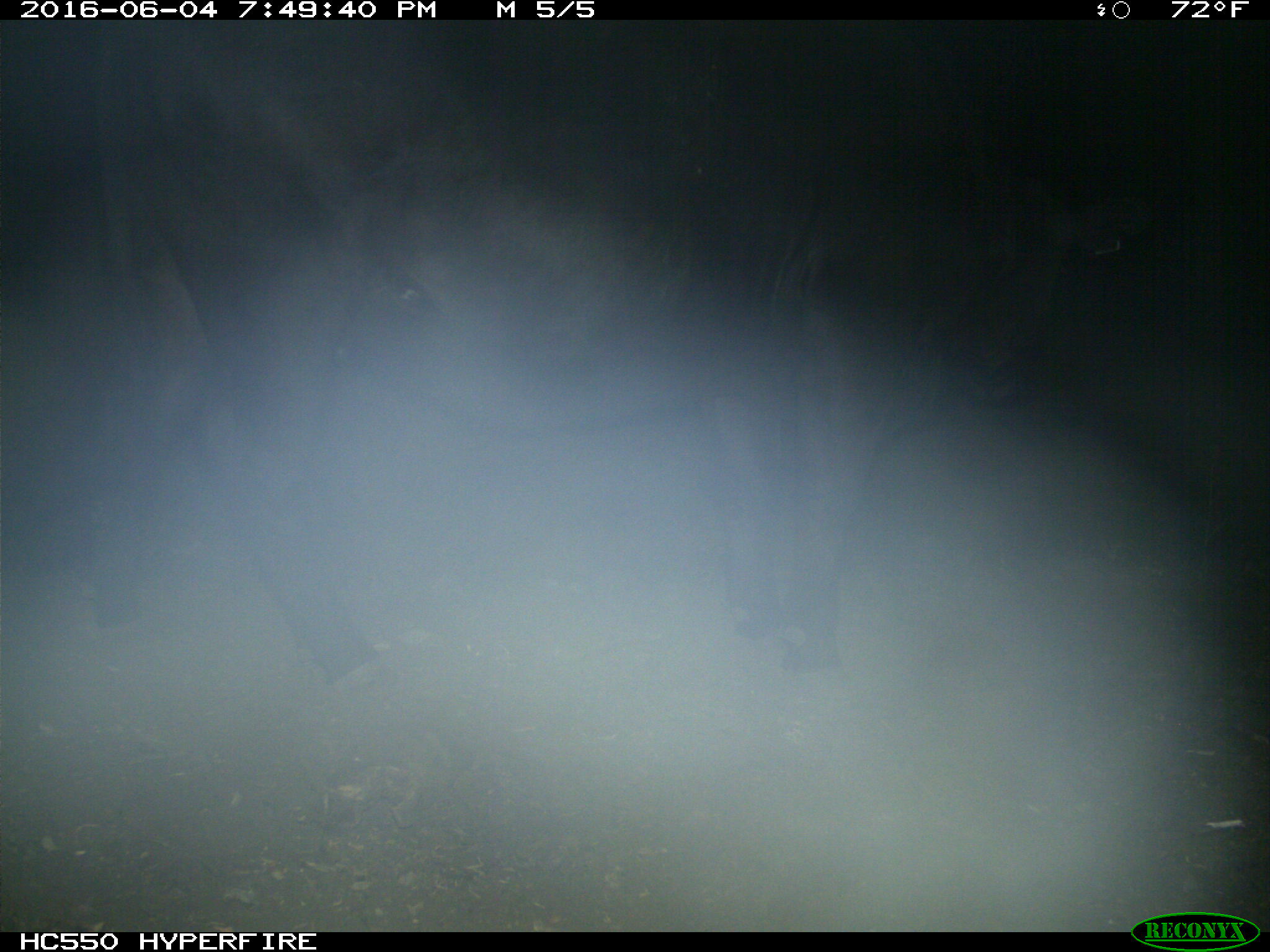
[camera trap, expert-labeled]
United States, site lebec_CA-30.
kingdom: Animalia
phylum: Chordata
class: Mammalia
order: Artiodactyla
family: Bovidae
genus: Bos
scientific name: Bos taurus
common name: domestic cow